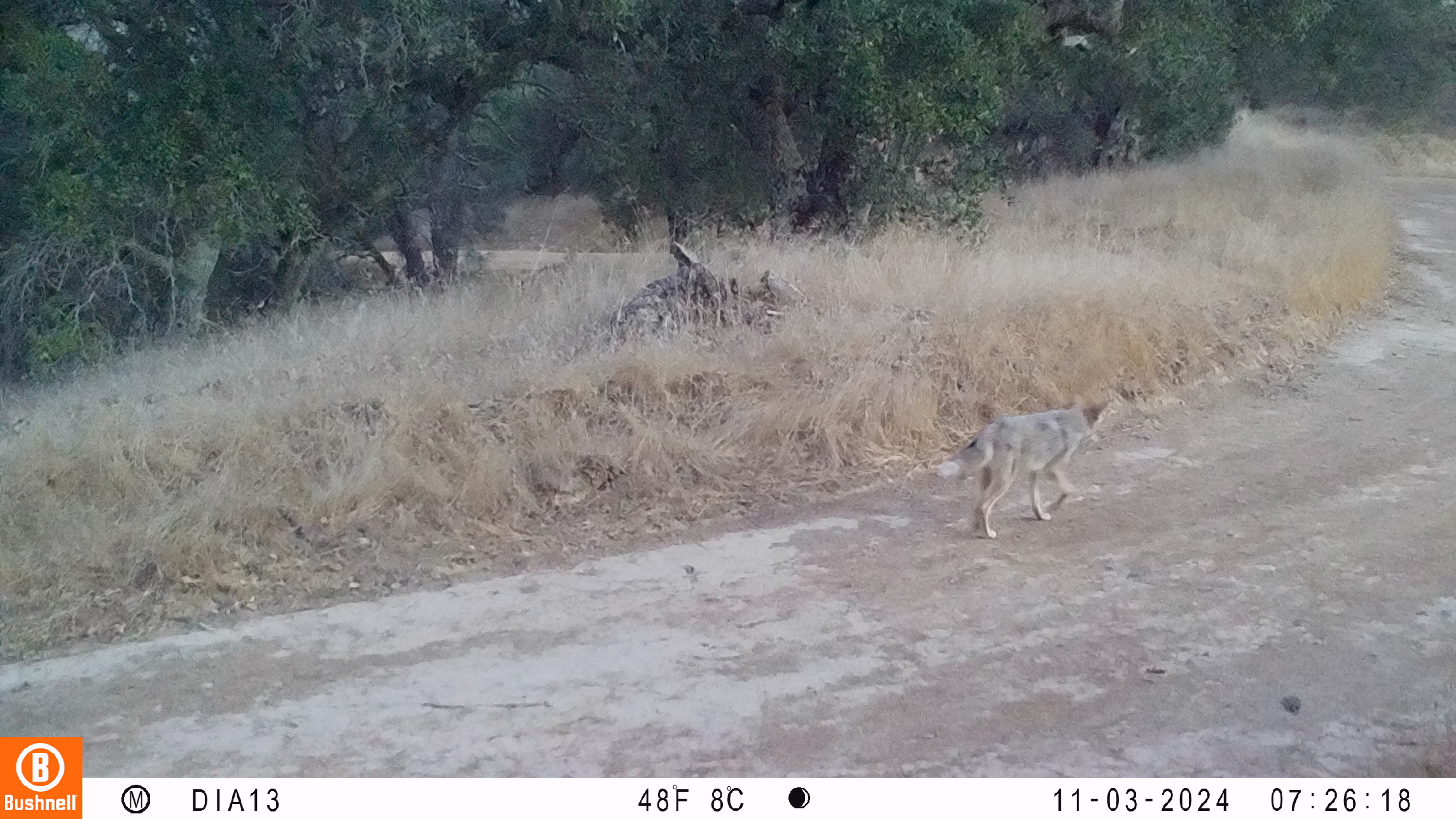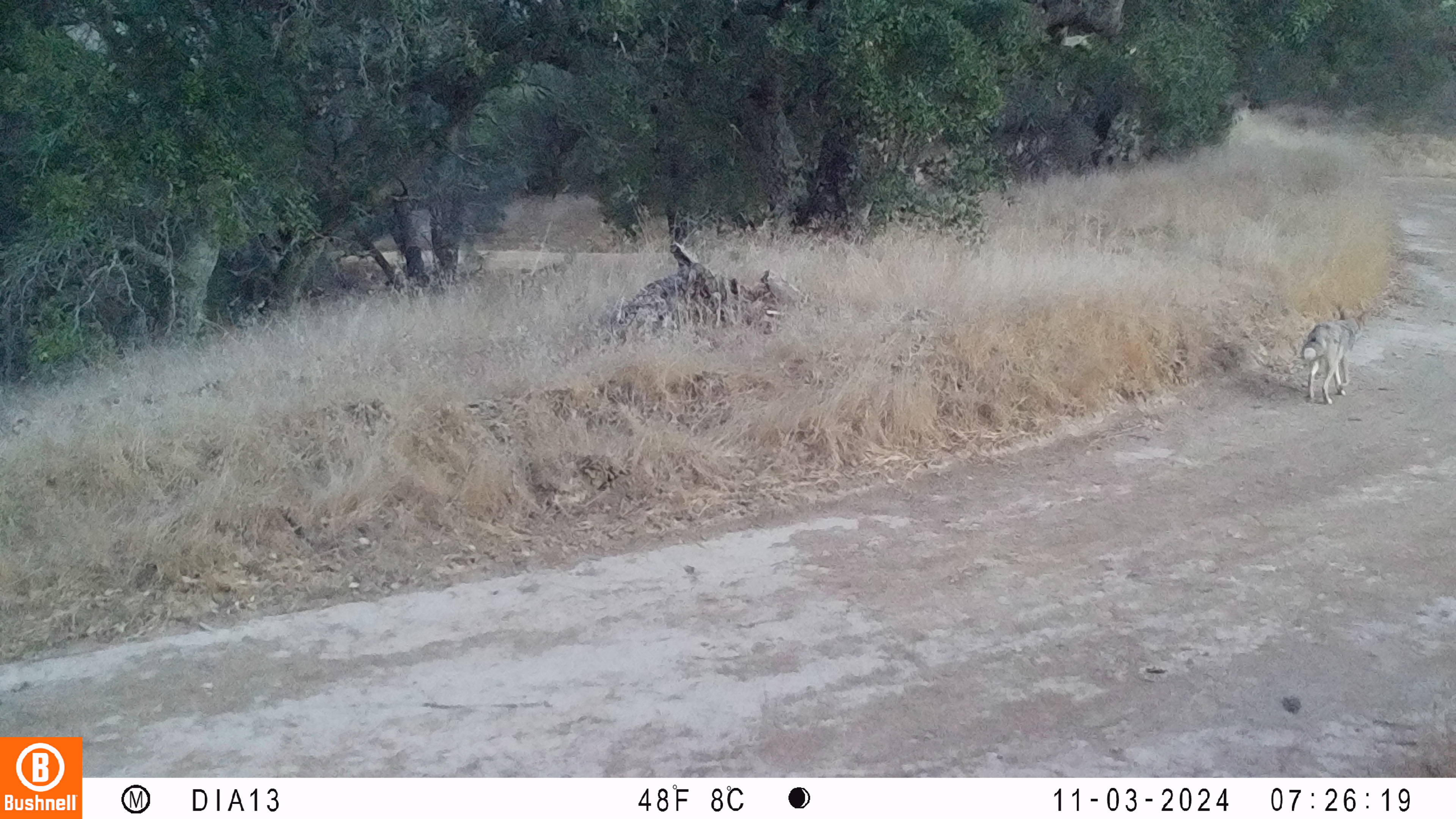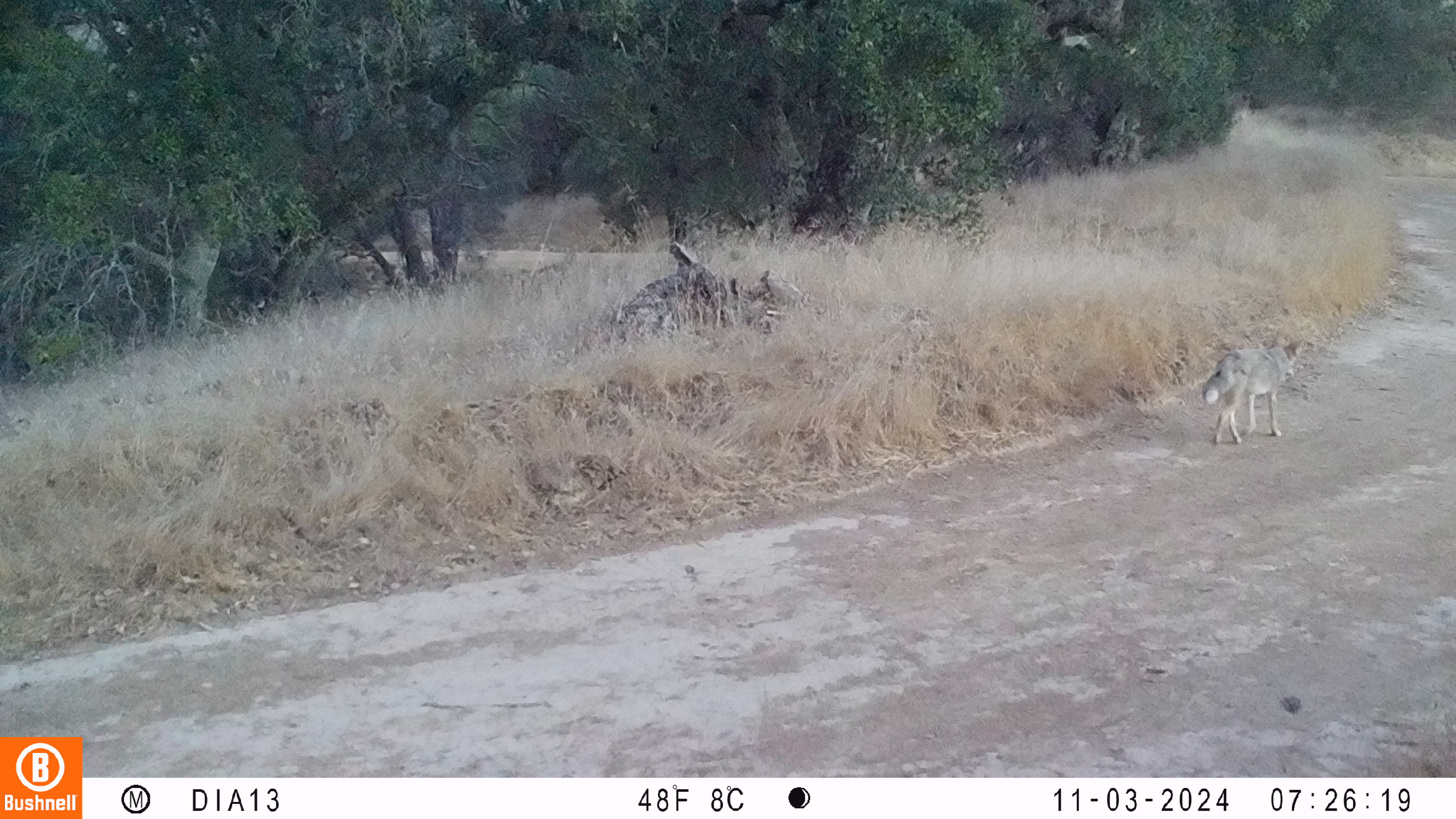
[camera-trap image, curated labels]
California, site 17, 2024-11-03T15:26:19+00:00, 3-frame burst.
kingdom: Animalia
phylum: Chordata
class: Mammalia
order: Carnivora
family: Canidae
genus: Canis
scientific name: Canis latrans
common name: coyote